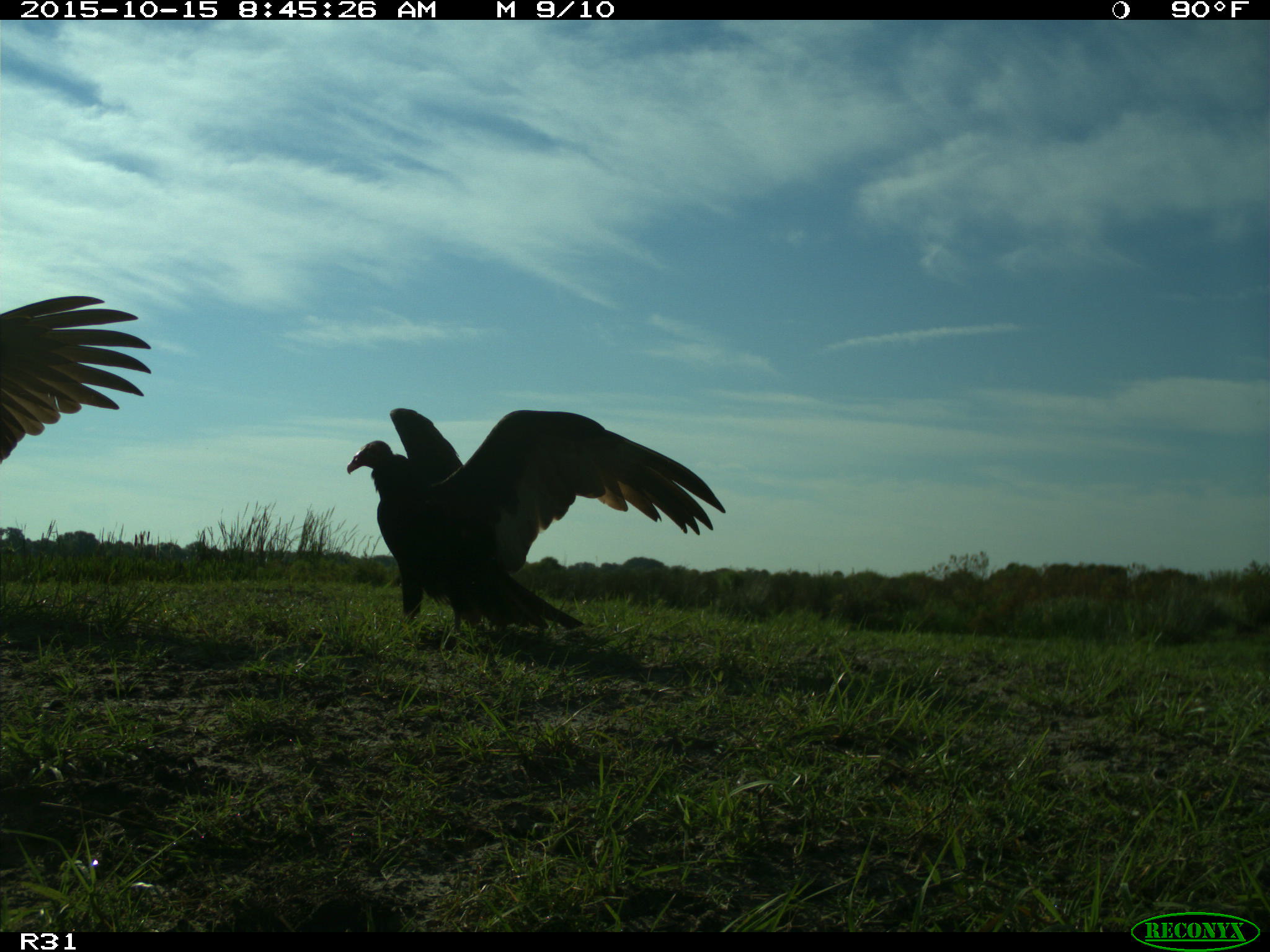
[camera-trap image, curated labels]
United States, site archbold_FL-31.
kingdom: Animalia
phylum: Chordata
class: Aves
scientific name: Aves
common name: birds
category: unidentified bird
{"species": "unidentified bird (birds) (Aves)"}